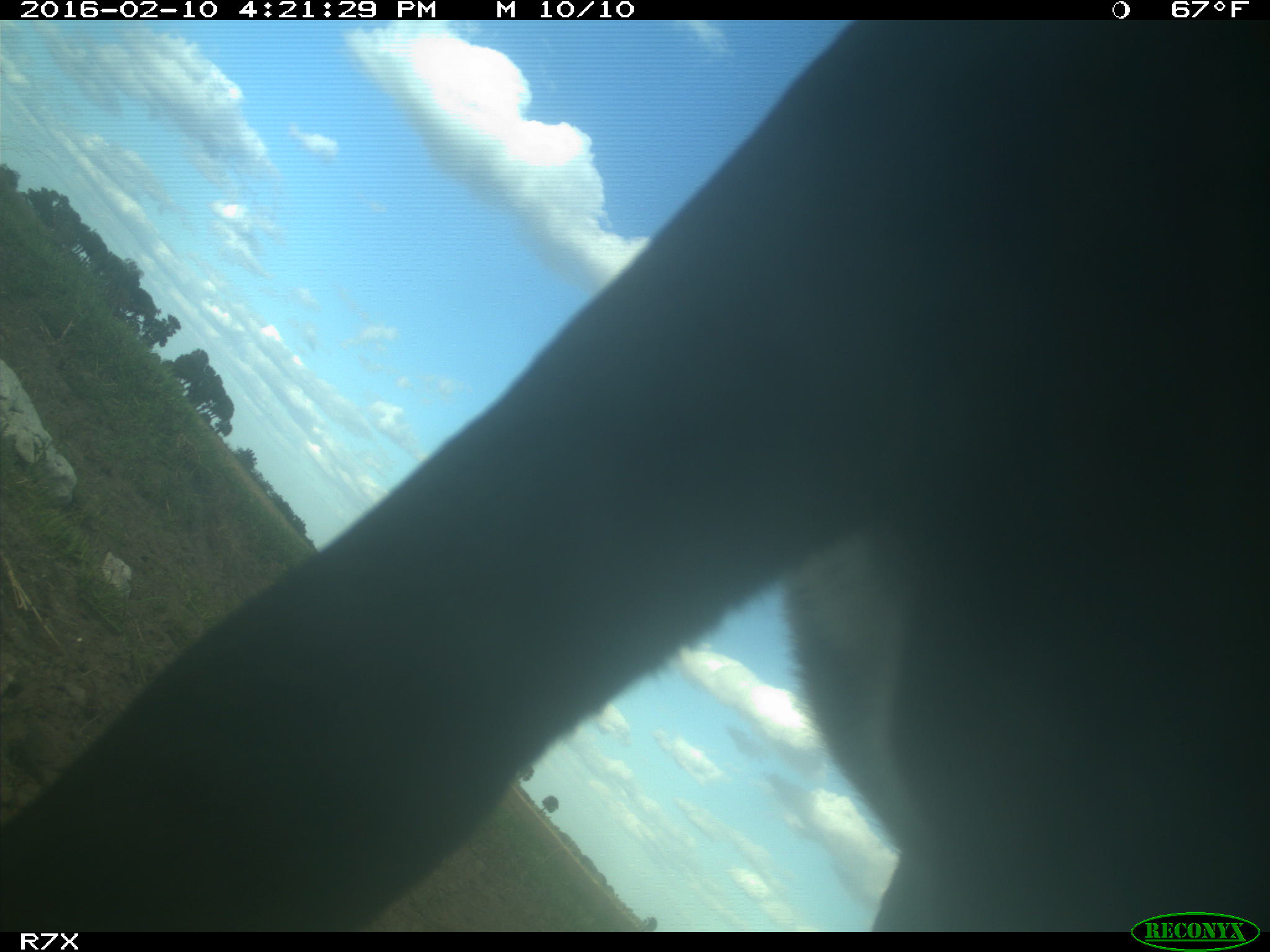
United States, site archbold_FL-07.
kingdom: Animalia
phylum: Chordata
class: Mammalia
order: Artiodactyla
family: Bovidae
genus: Bos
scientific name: Bos taurus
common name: domestic cow